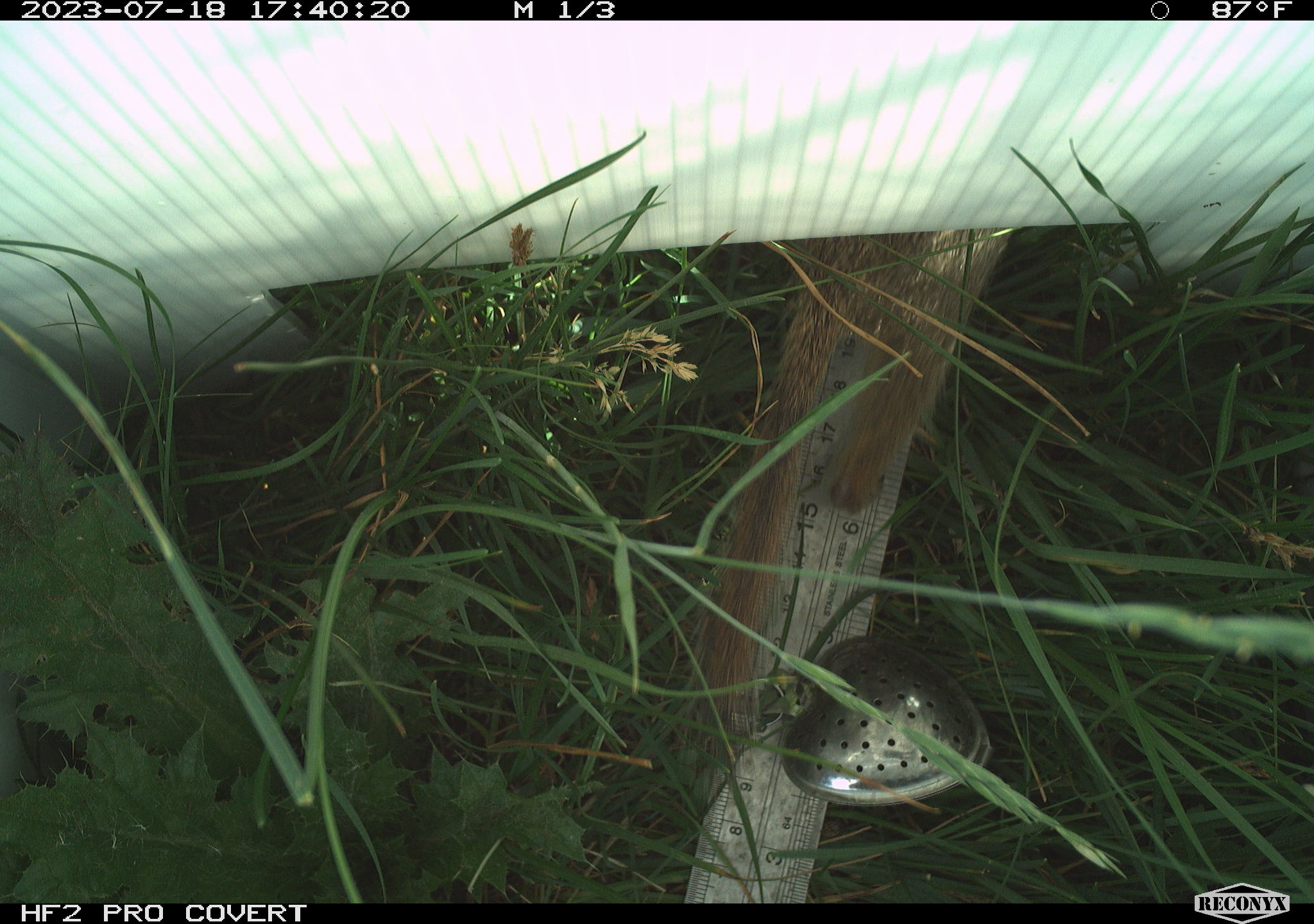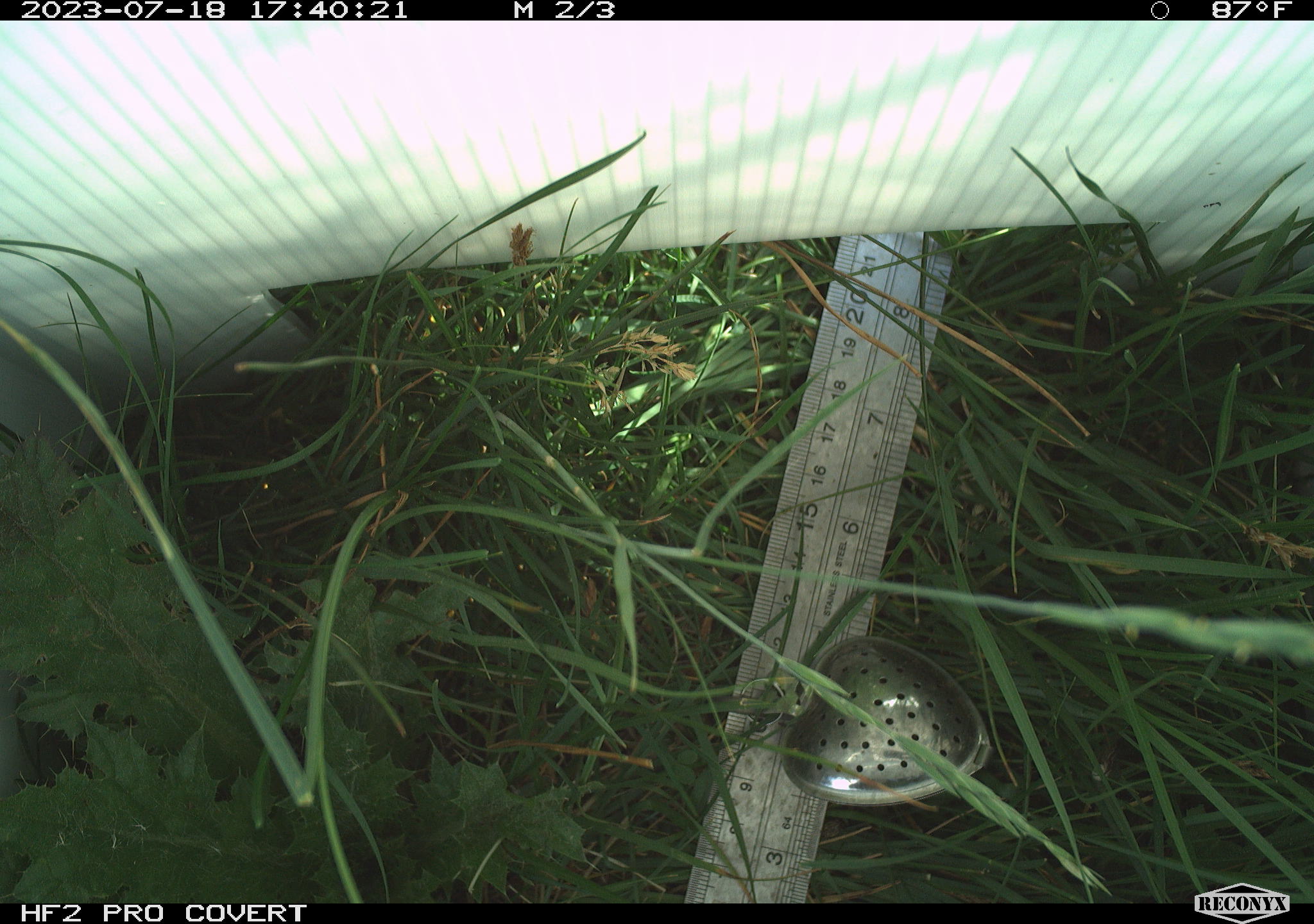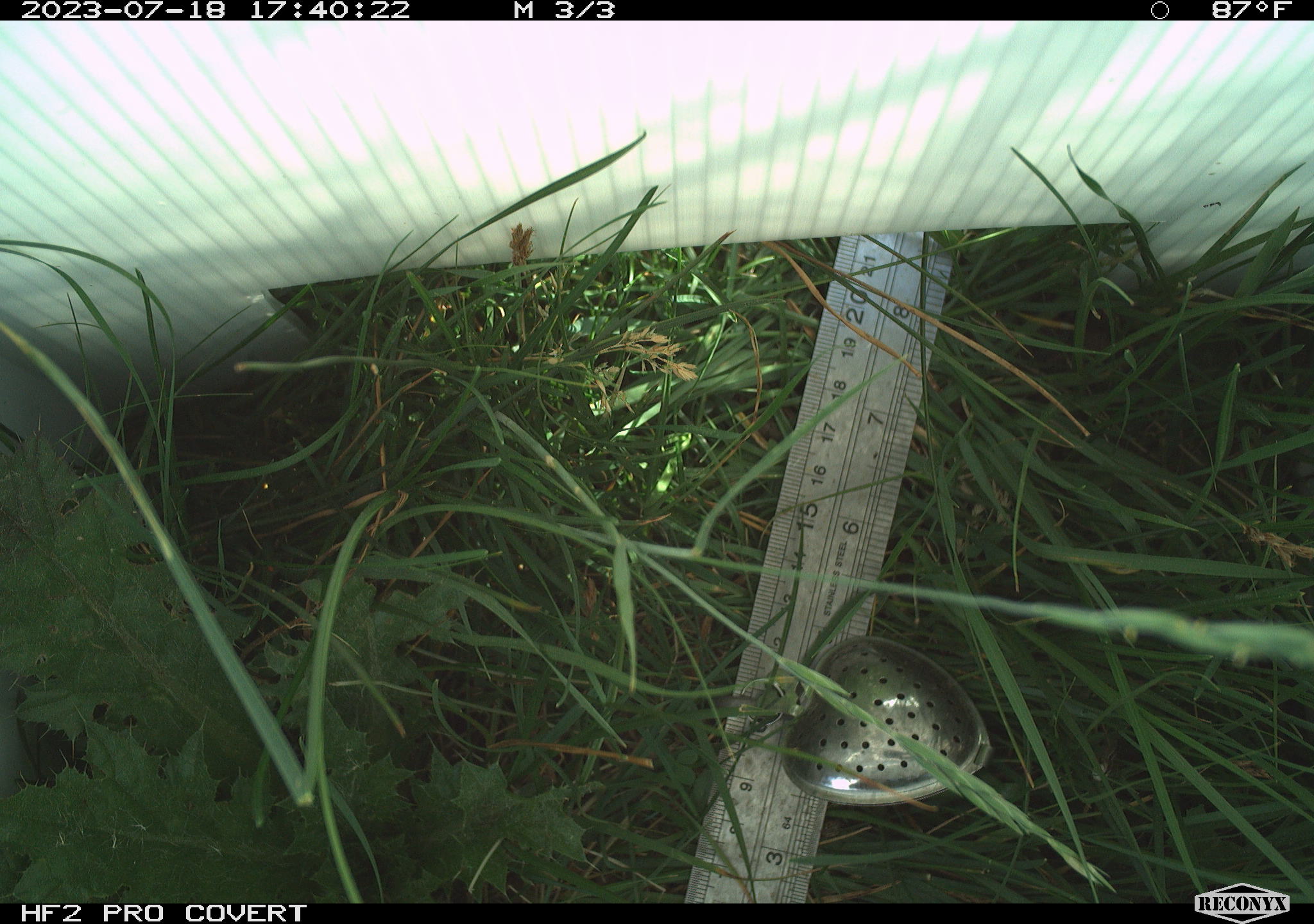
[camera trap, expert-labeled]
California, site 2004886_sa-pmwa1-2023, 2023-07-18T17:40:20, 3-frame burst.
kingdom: Animalia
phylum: Chordata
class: Mammalia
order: Rodentia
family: Sciuridae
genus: Urocitellus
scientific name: Urocitellus beldingi beldingi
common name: belding's ground squirrel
Belding's ground squirrel (Urocitellus beldingi beldingi).